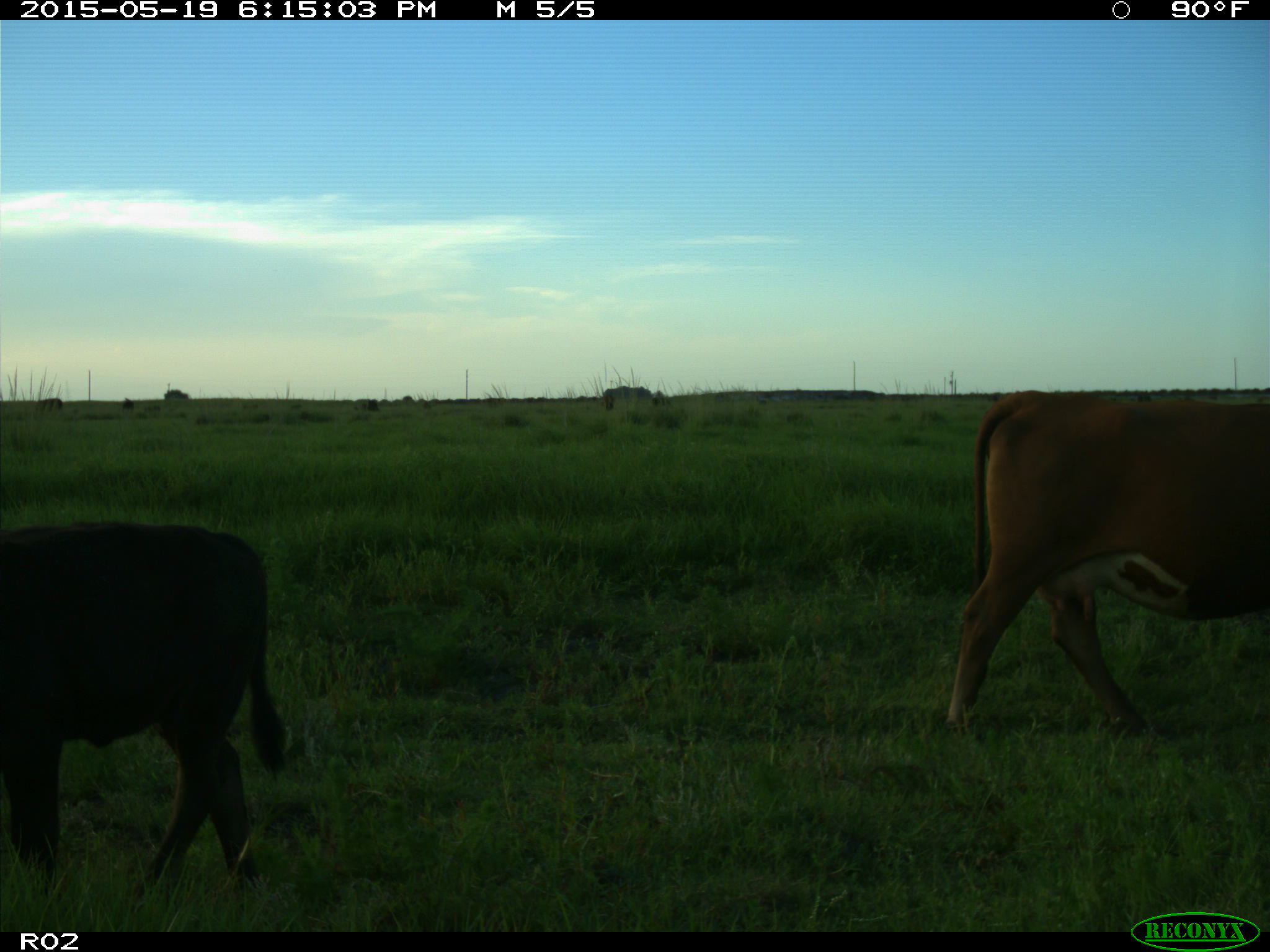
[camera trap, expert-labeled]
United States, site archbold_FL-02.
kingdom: Animalia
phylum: Chordata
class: Mammalia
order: Artiodactyla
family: Bovidae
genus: Bos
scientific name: Bos taurus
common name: domestic cow